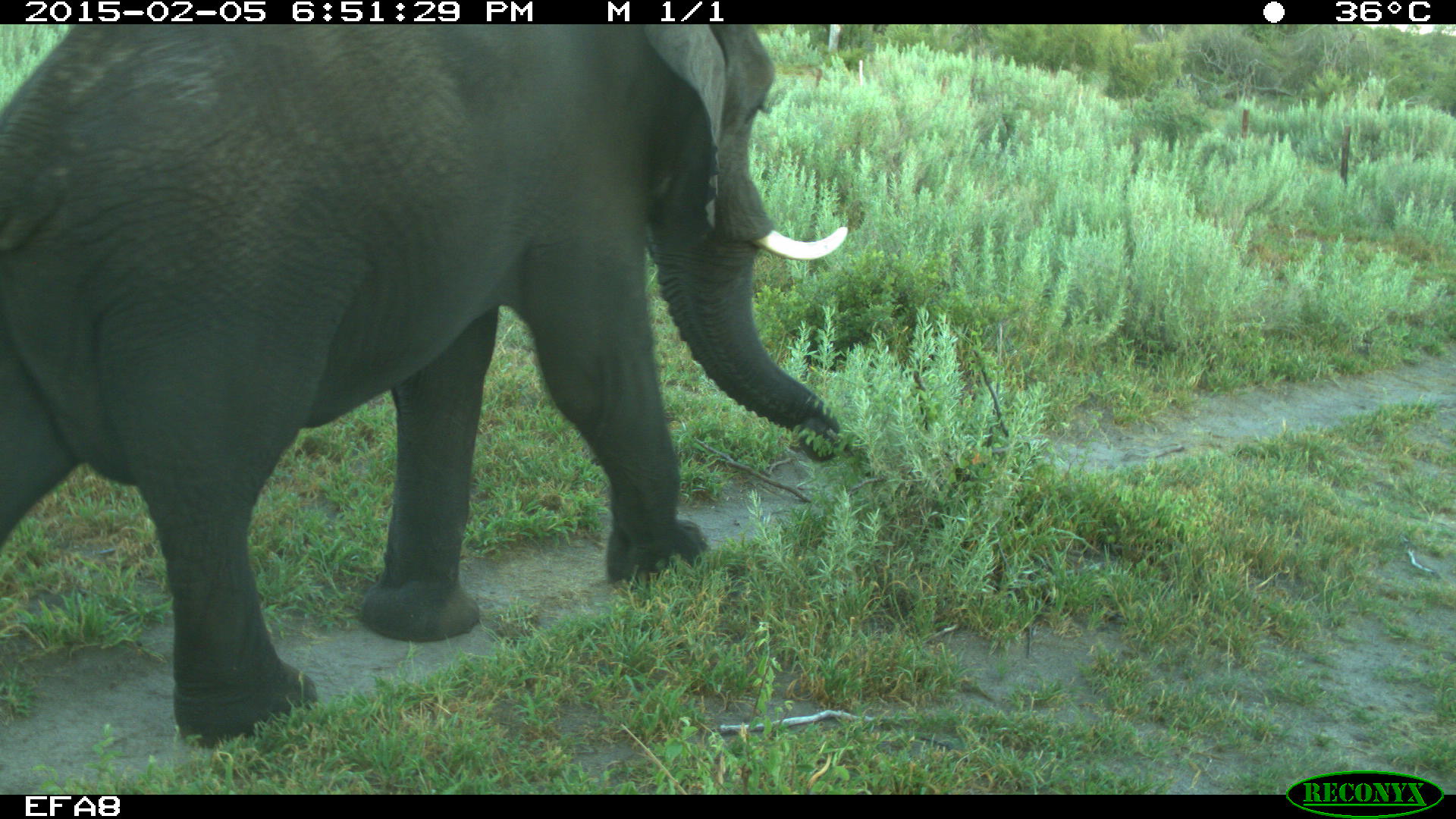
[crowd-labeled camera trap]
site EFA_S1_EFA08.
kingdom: Animalia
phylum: Chordata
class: Mammalia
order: Proboscidea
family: Elephantidae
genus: Loxodonta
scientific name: Loxodonta africana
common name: african bush elephant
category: elephant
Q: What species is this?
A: Elephant (african bush elephant) (Loxodonta africana).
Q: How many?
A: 1.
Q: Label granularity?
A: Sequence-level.